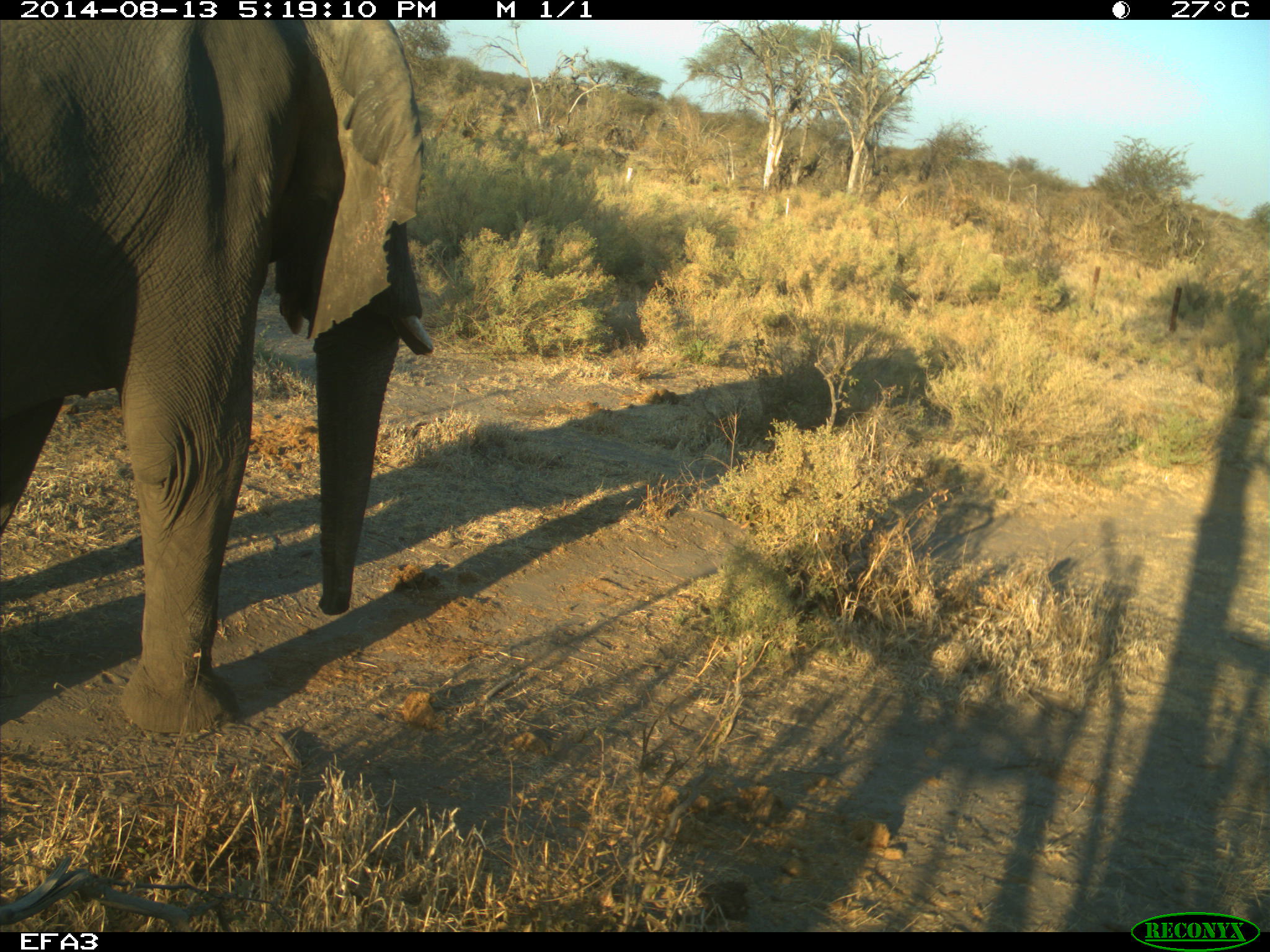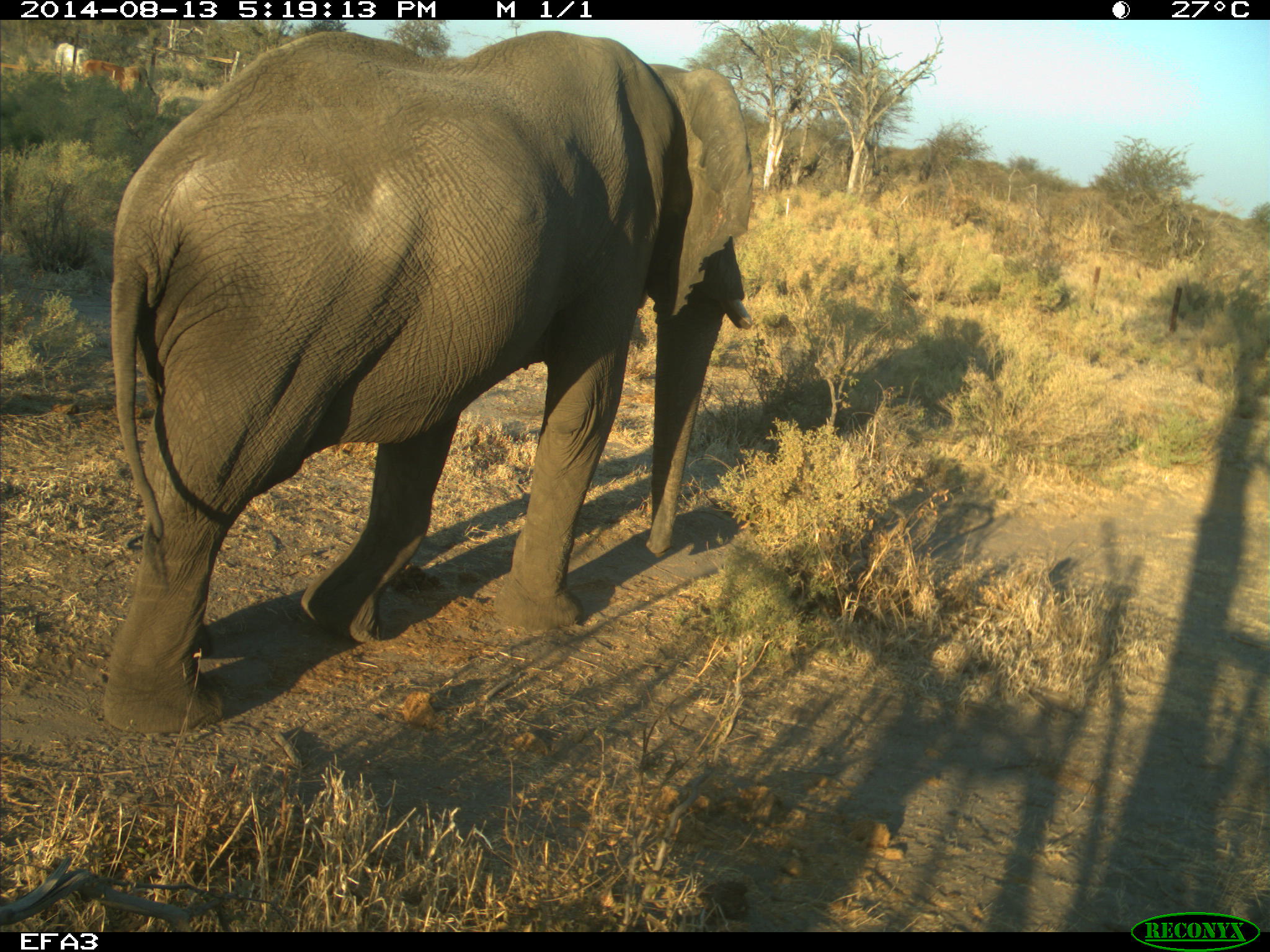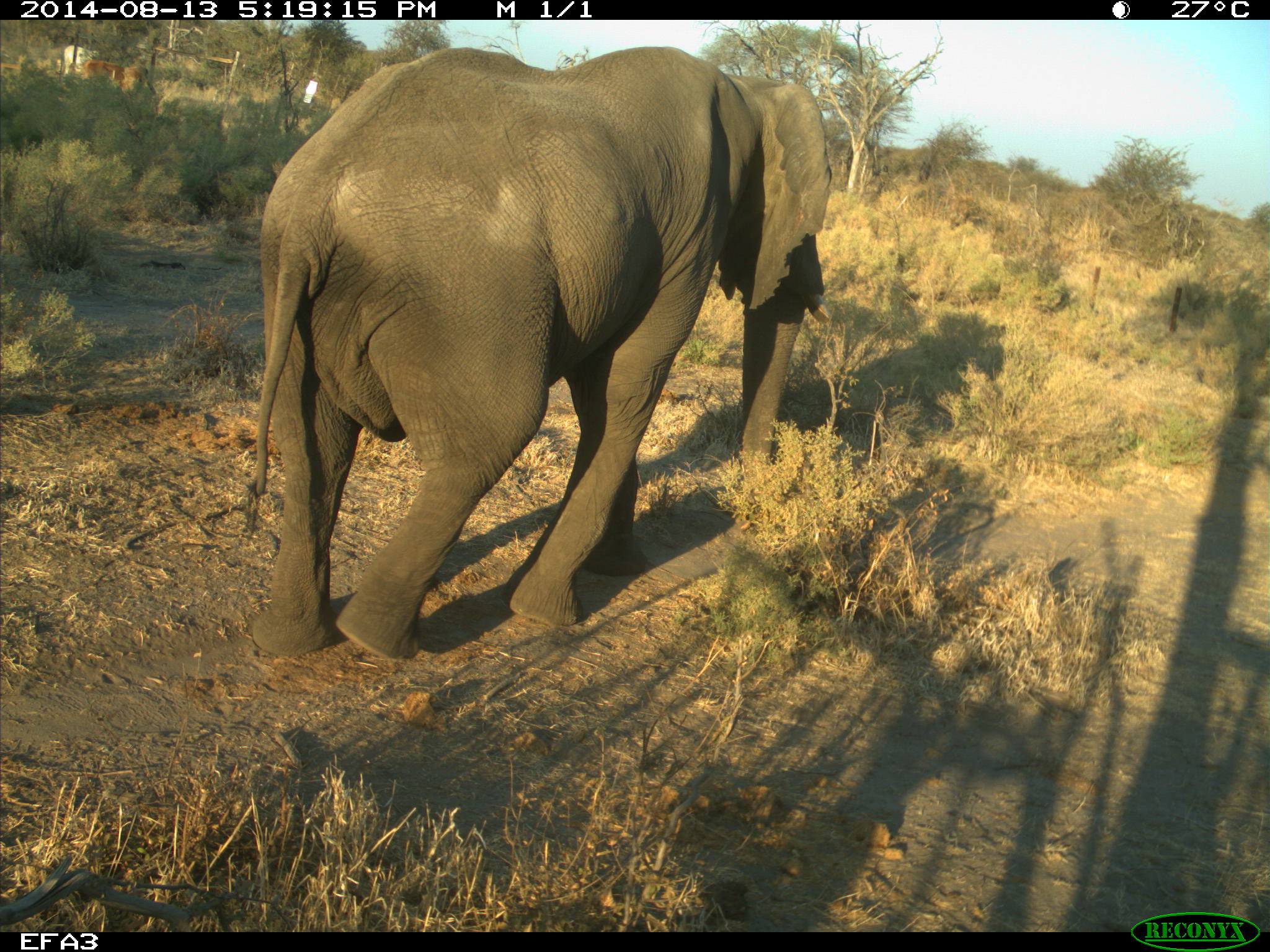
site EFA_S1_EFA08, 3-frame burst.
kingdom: Animalia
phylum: Chordata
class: Mammalia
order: Proboscidea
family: Elephantidae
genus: Loxodonta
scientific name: Loxodonta africana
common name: african bush elephant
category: elephant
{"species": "elephant (african bush elephant) (Loxodonta africana)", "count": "1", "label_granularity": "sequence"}